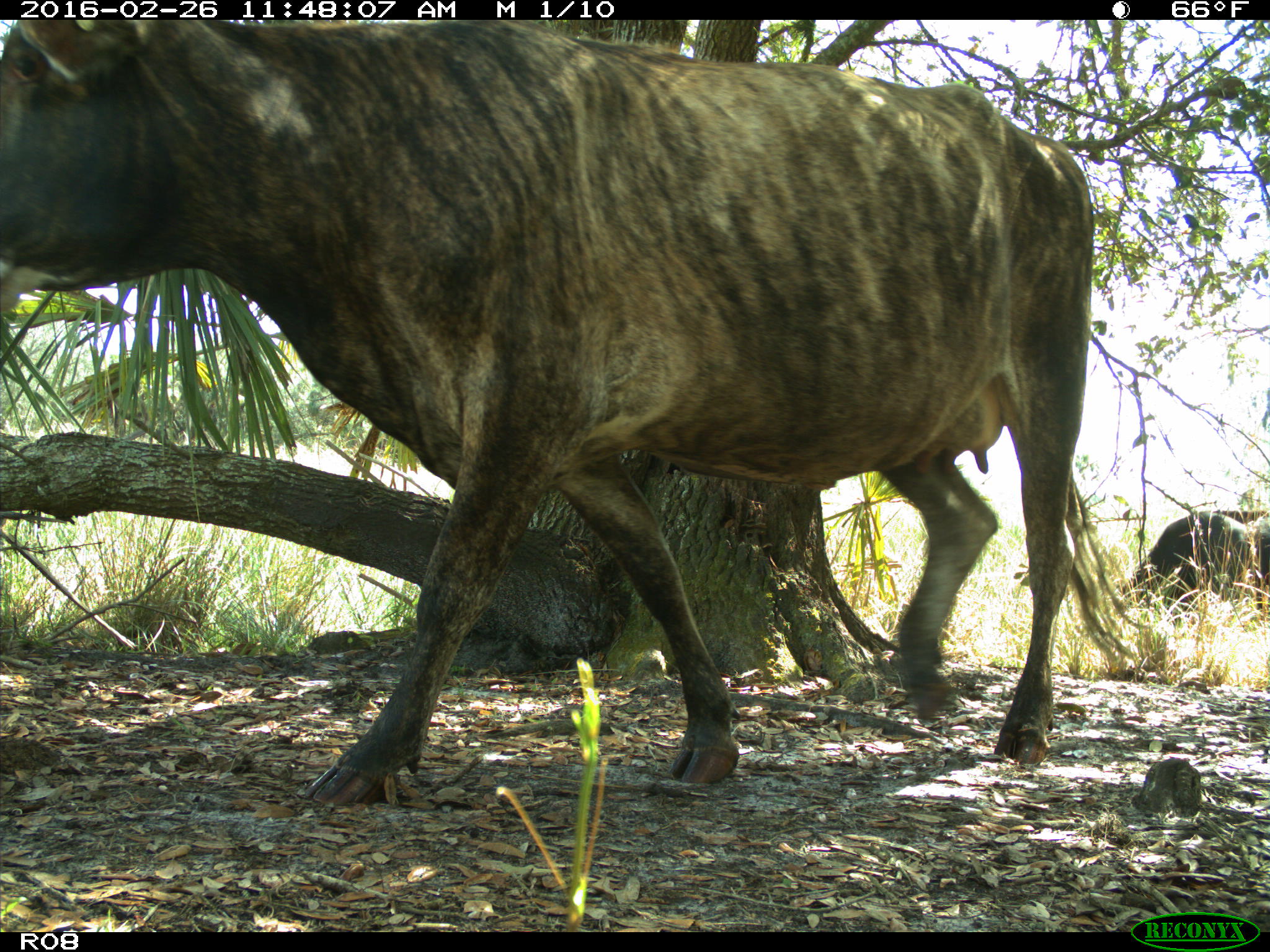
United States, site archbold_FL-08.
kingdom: Animalia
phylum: Chordata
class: Mammalia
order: Artiodactyla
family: Bovidae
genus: Bos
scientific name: Bos taurus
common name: domestic cow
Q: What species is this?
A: Bos taurus (domestic cow).